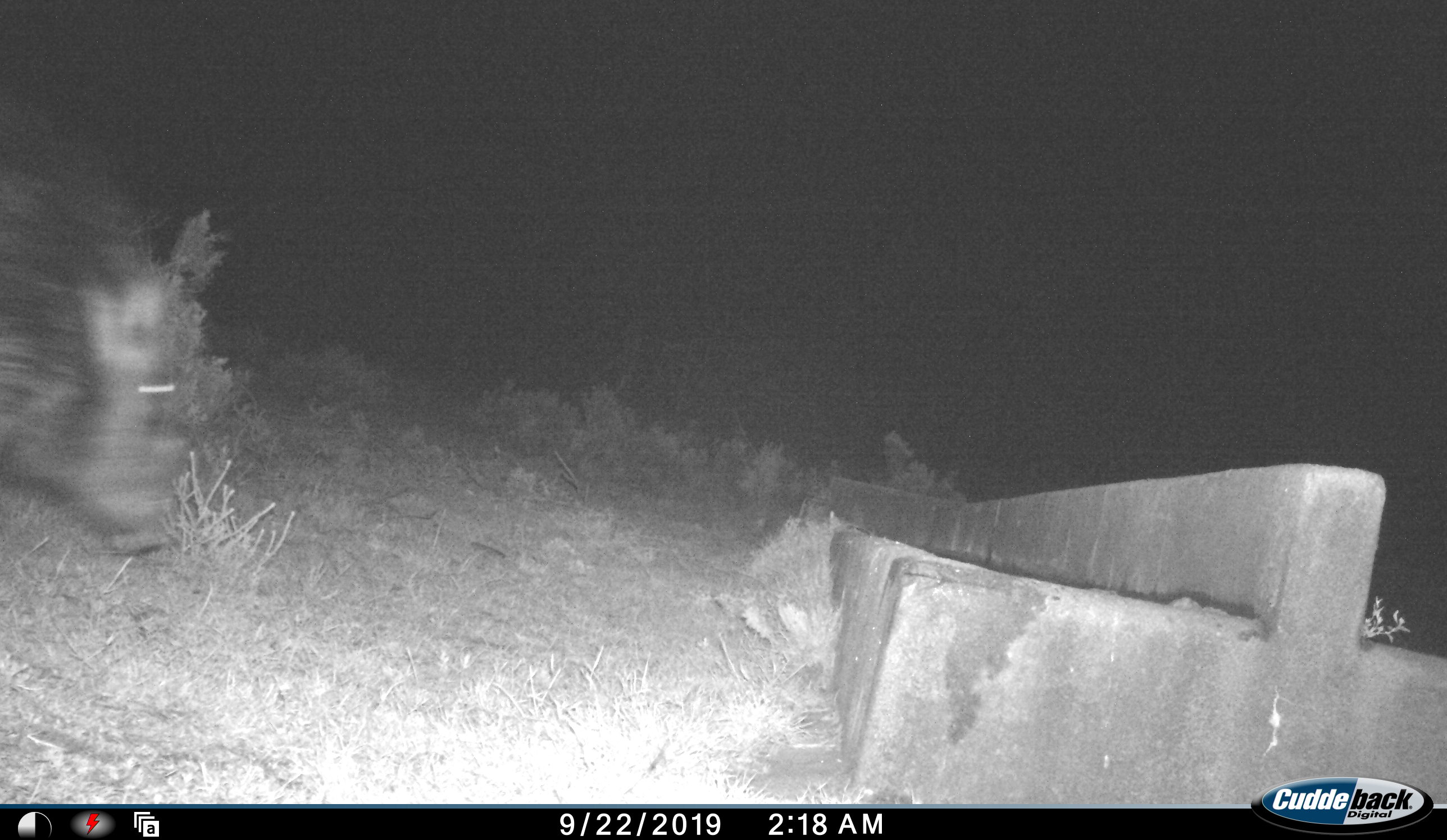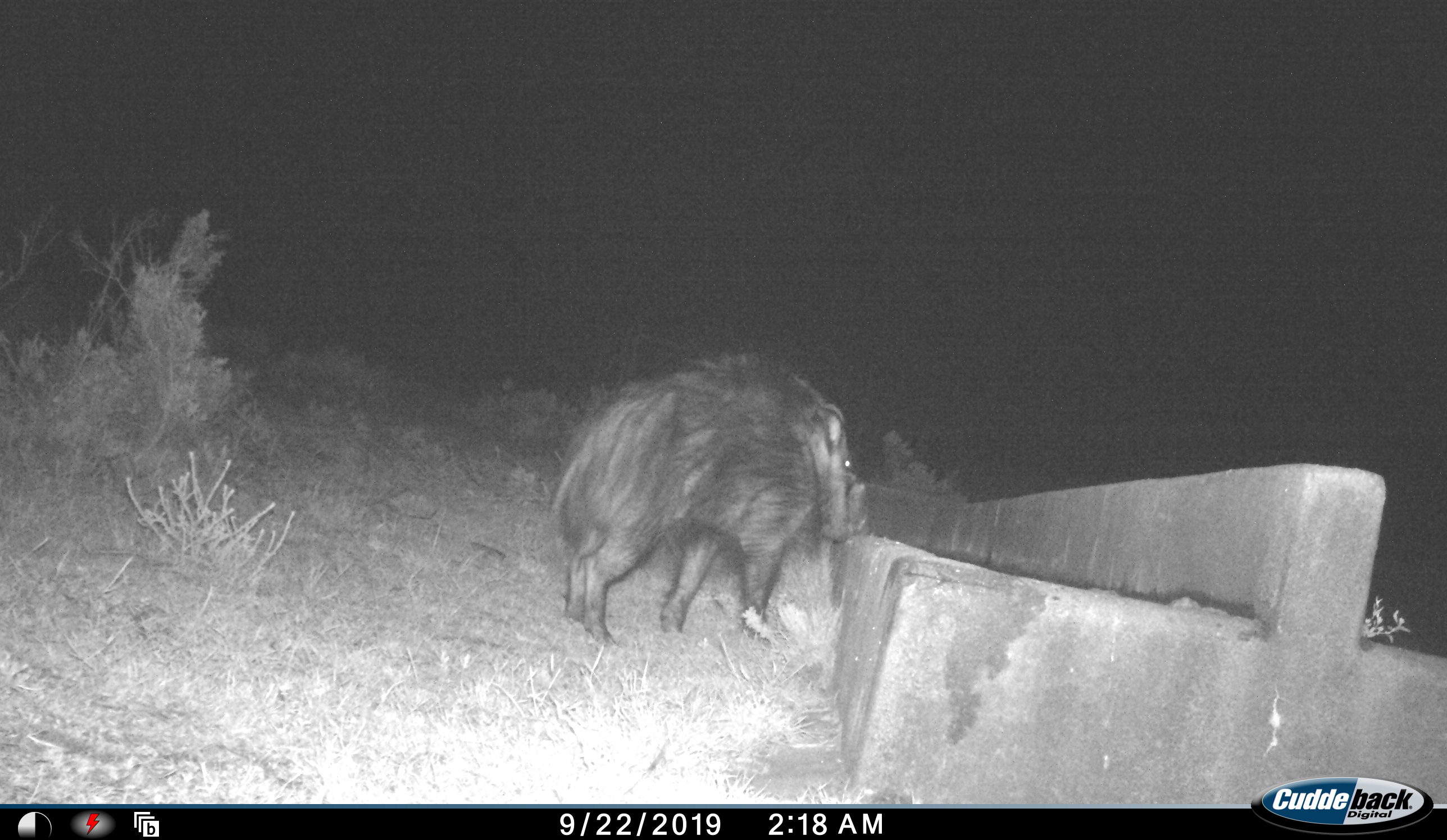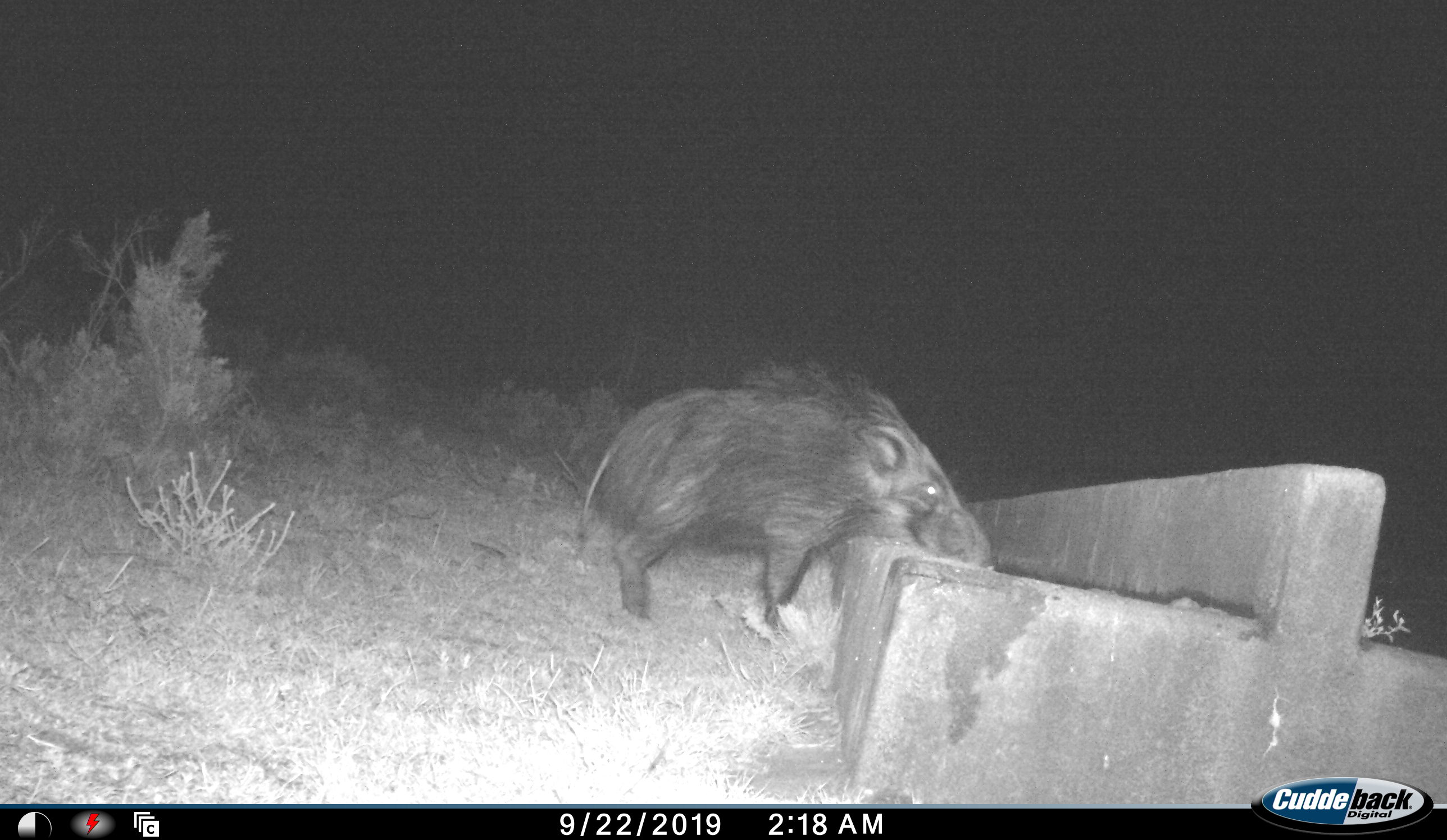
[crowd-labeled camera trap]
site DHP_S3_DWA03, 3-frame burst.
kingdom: Animalia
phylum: Chordata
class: Mammalia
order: Artiodactyla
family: Suidae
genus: Potamochoerus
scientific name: Potamochoerus larvatus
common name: bushpig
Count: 1.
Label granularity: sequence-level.